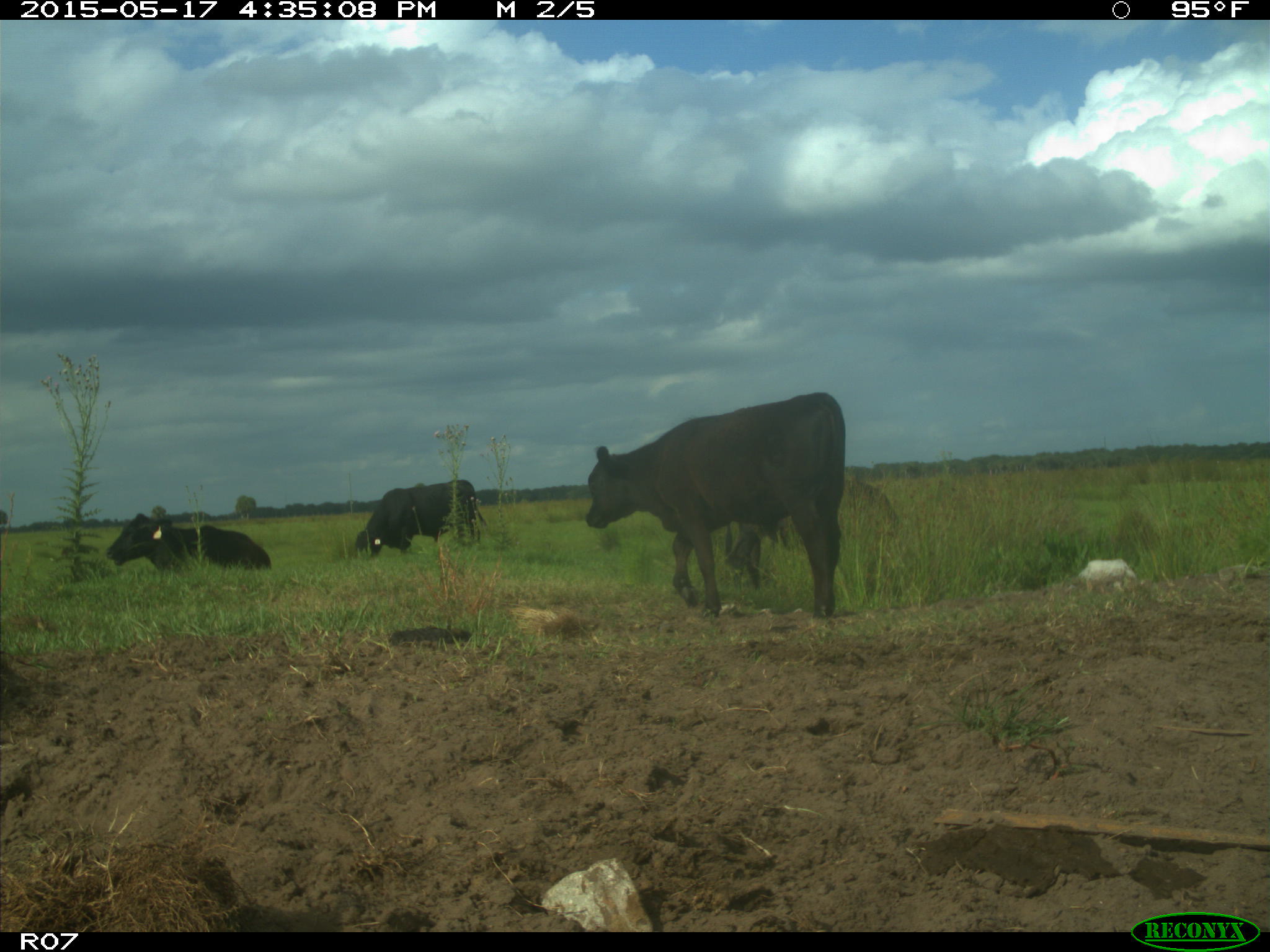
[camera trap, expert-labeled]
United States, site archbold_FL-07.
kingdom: Animalia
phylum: Chordata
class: Mammalia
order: Artiodactyla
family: Bovidae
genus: Bos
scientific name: Bos taurus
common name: domestic cow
Bos taurus (domestic cow).